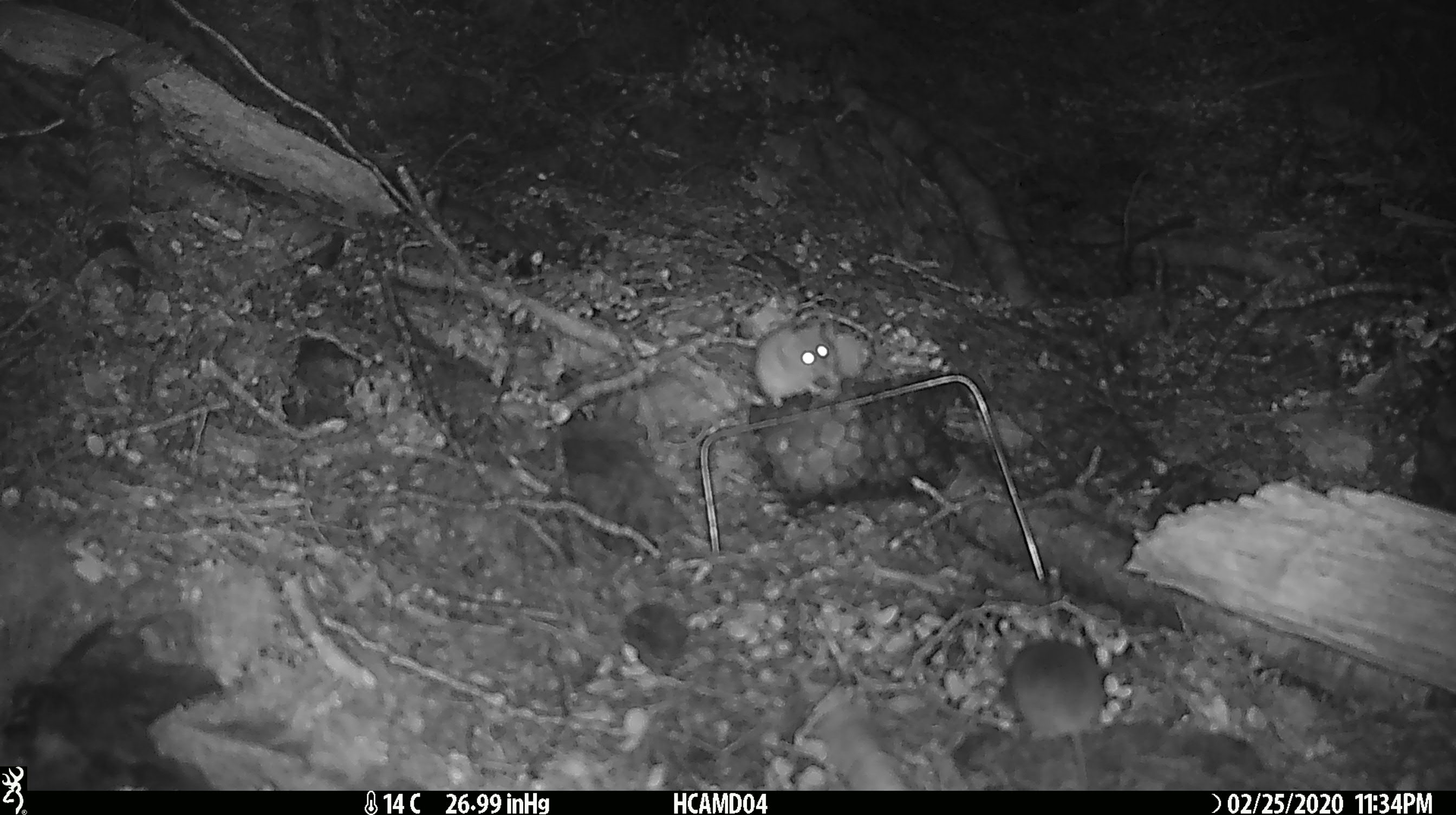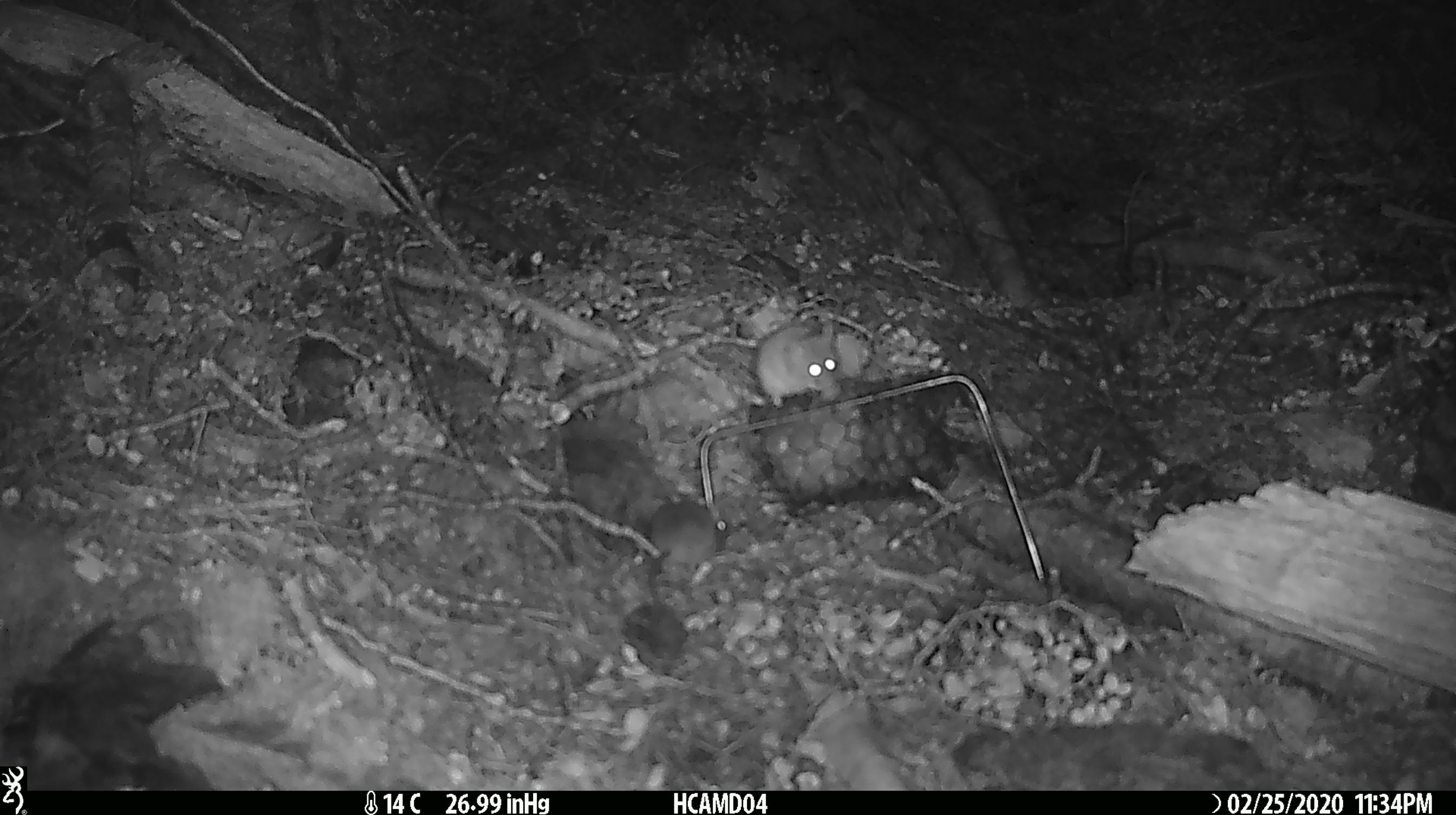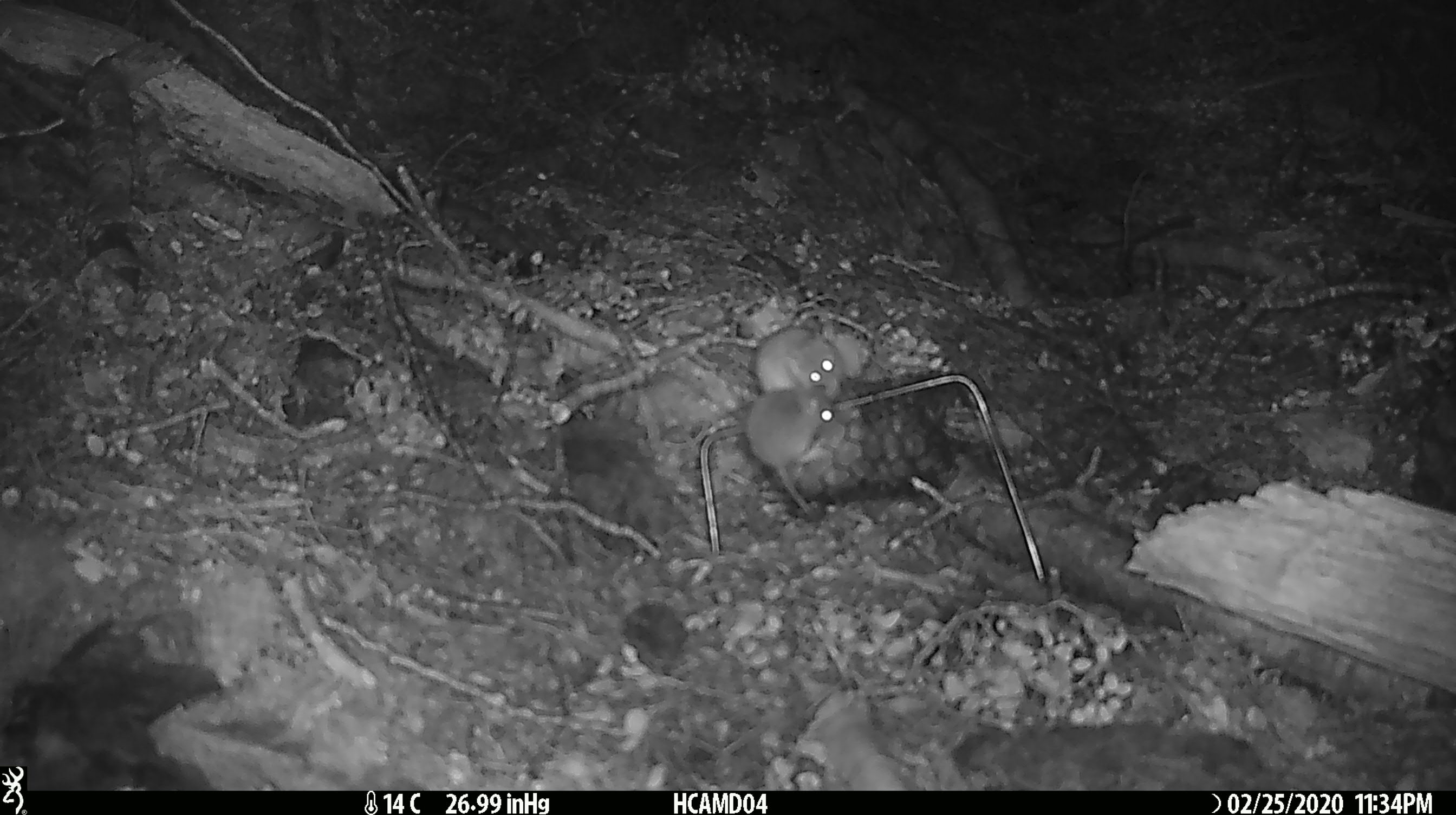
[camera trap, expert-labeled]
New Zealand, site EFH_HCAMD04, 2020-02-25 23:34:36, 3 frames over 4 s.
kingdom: Animalia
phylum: Chordata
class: Mammalia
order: Rodentia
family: Muridae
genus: Mus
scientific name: Mus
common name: mouse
Mouse (Mus).